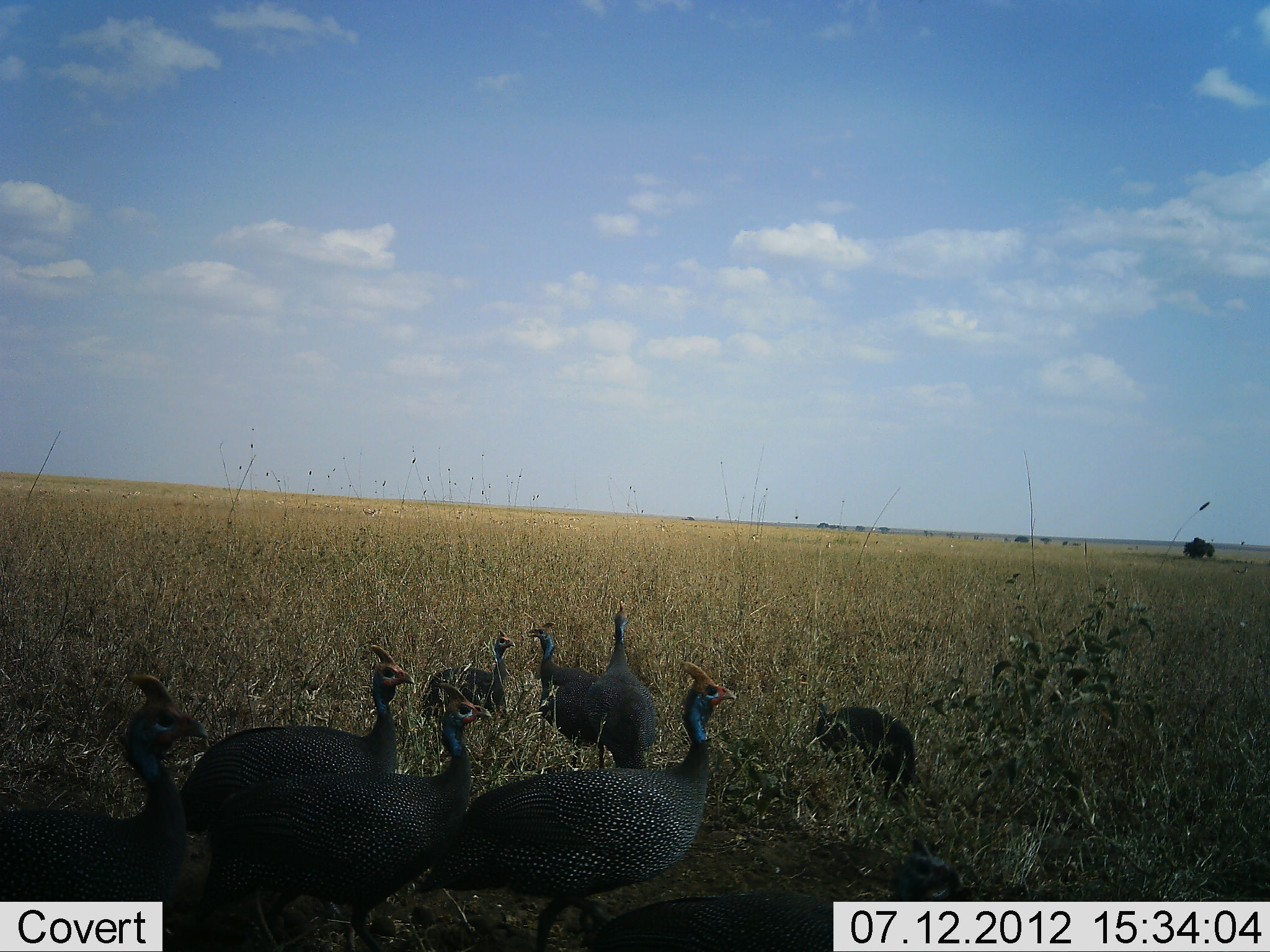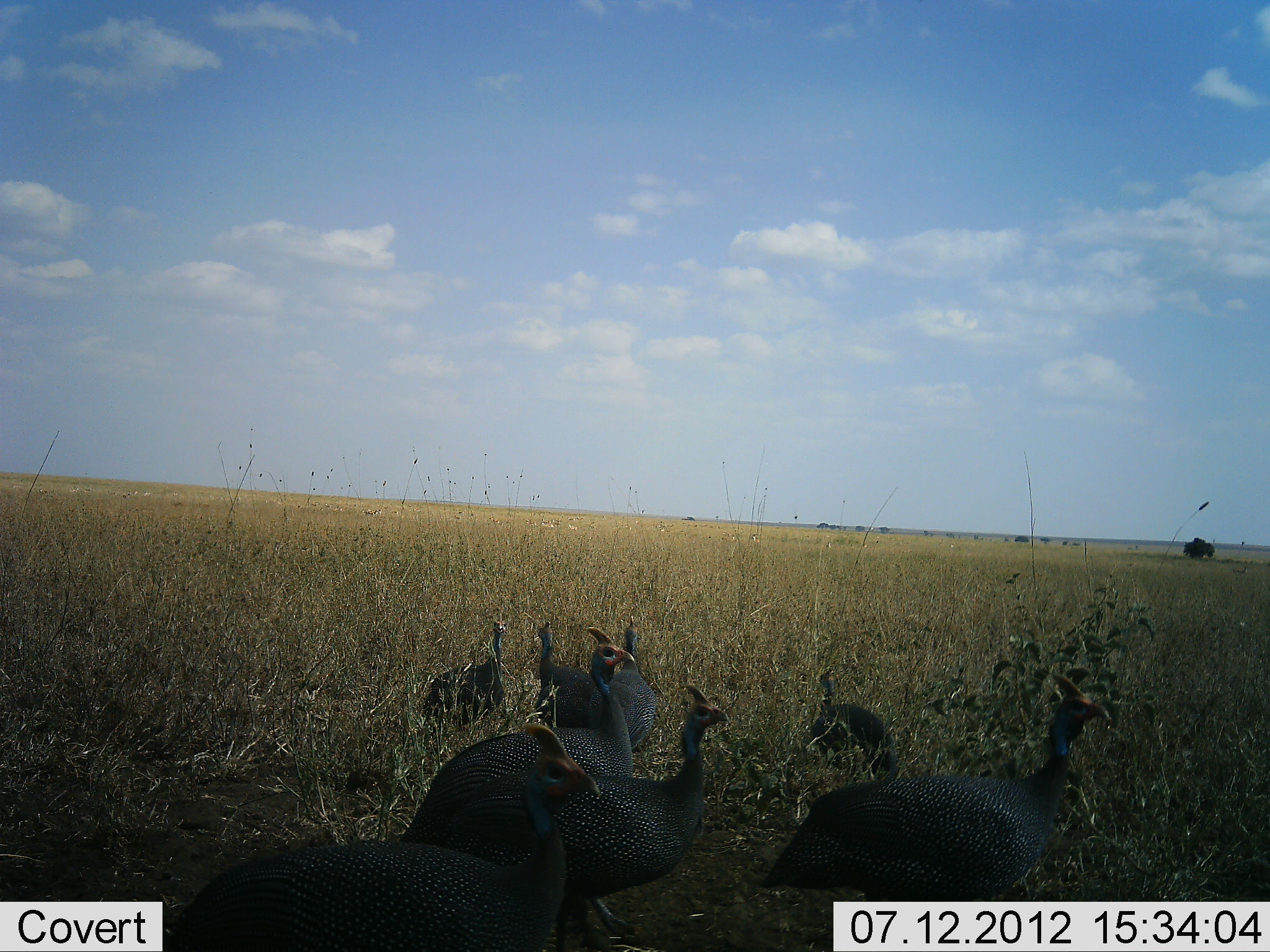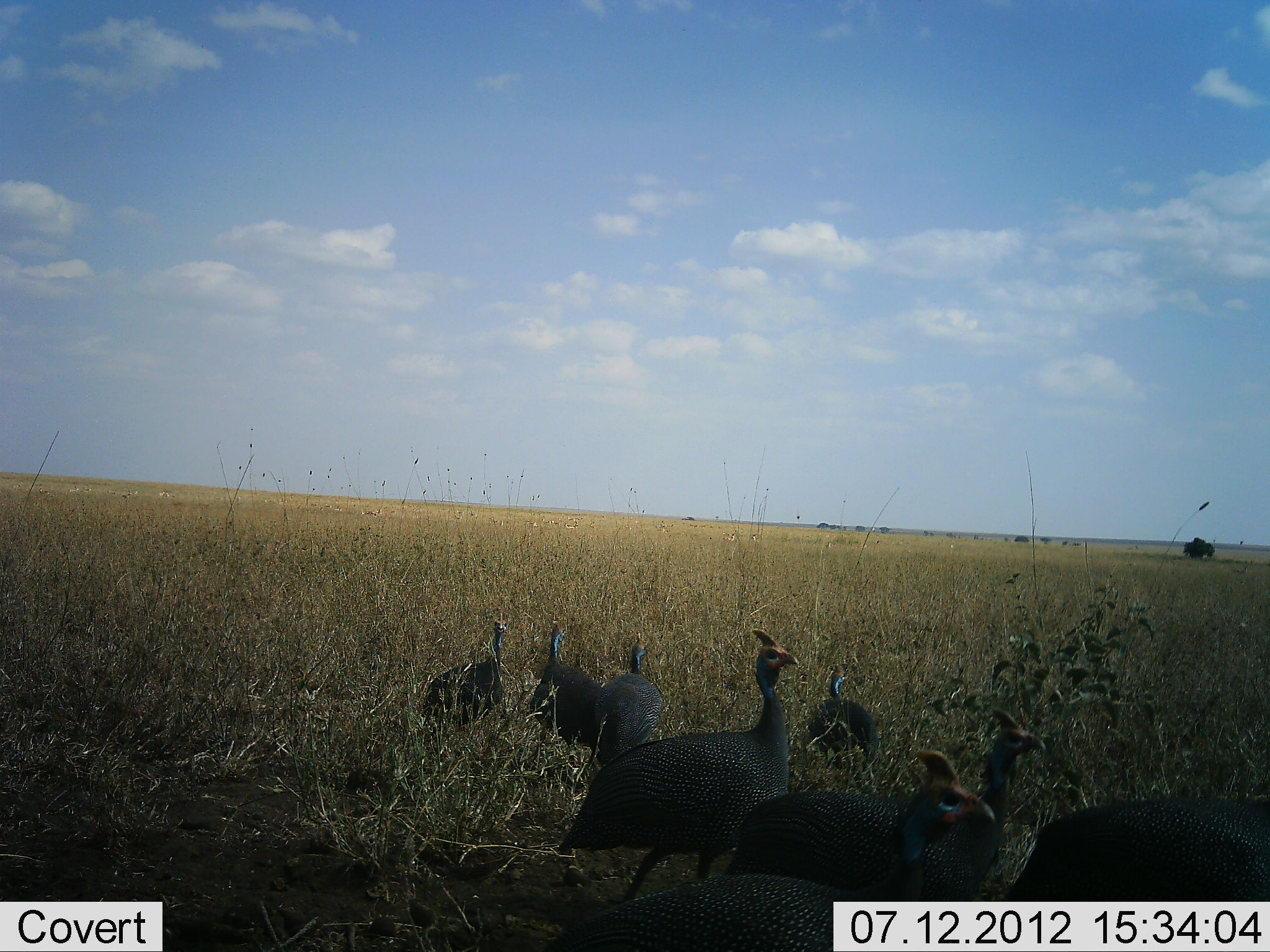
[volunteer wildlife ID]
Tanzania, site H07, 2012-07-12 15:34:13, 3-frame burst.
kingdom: Animalia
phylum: Chordata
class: Aves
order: Galliformes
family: Numididae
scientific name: Numididae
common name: guinea fowl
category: guineafowl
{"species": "guineafowl (guinea fowl) (Numididae)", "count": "8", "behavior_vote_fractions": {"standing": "30%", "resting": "0%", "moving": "90%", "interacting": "0%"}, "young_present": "0%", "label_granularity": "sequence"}